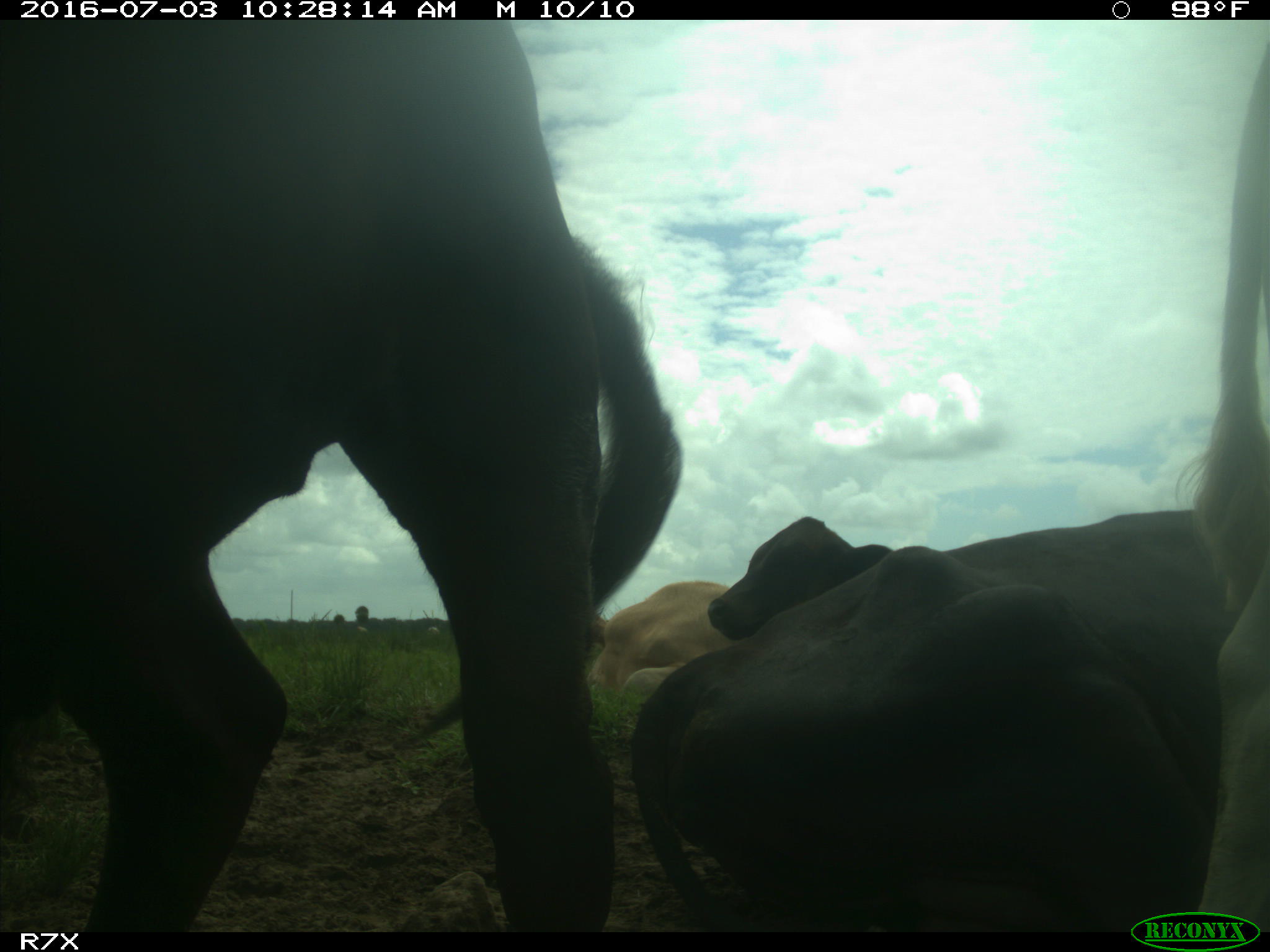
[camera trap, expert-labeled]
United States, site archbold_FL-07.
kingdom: Animalia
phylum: Chordata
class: Mammalia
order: Artiodactyla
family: Bovidae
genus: Bos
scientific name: Bos taurus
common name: domestic cow